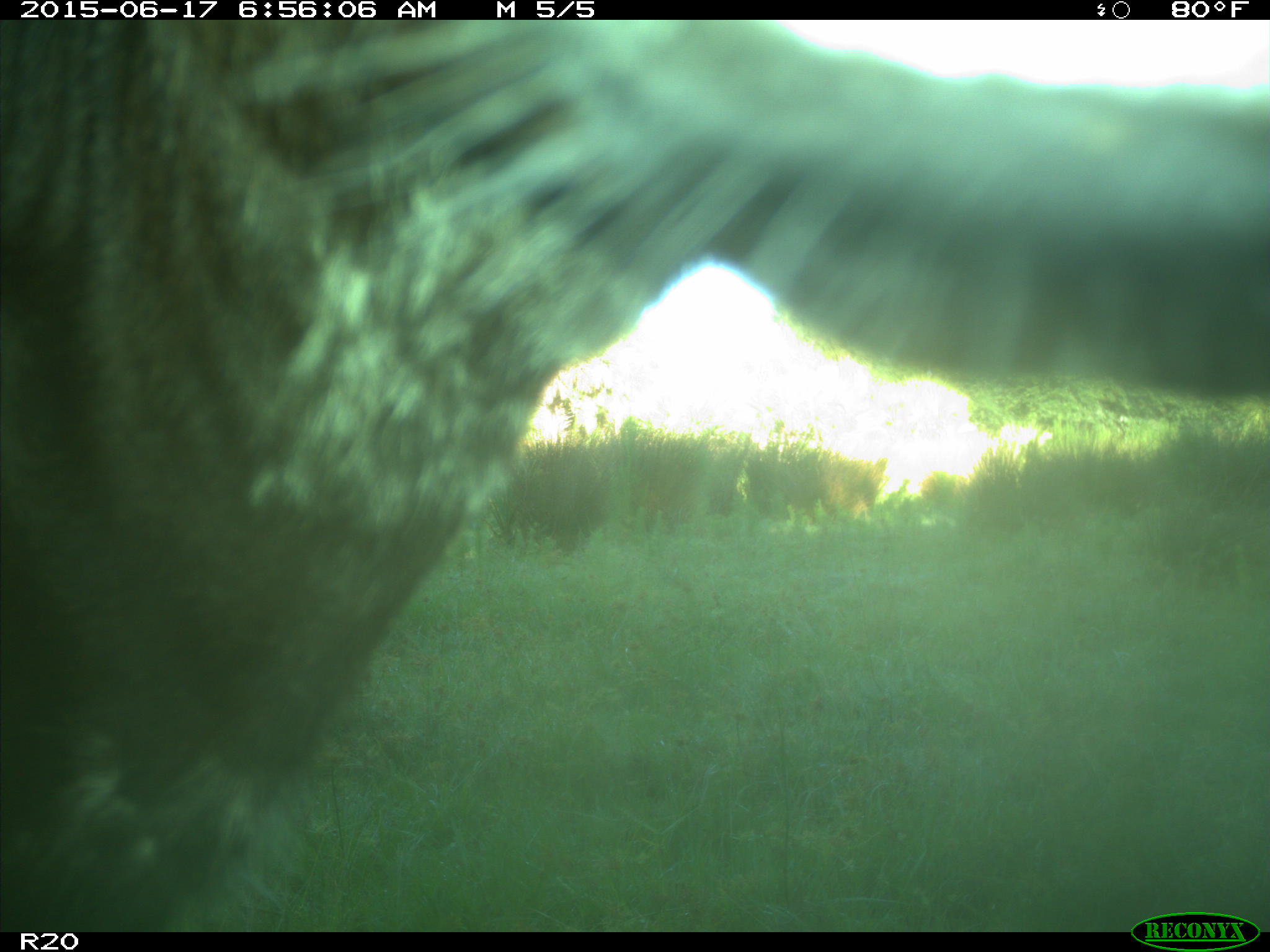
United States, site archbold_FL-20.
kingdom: Animalia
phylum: Chordata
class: Mammalia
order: Artiodactyla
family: Bovidae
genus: Bos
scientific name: Bos taurus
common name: domestic cow